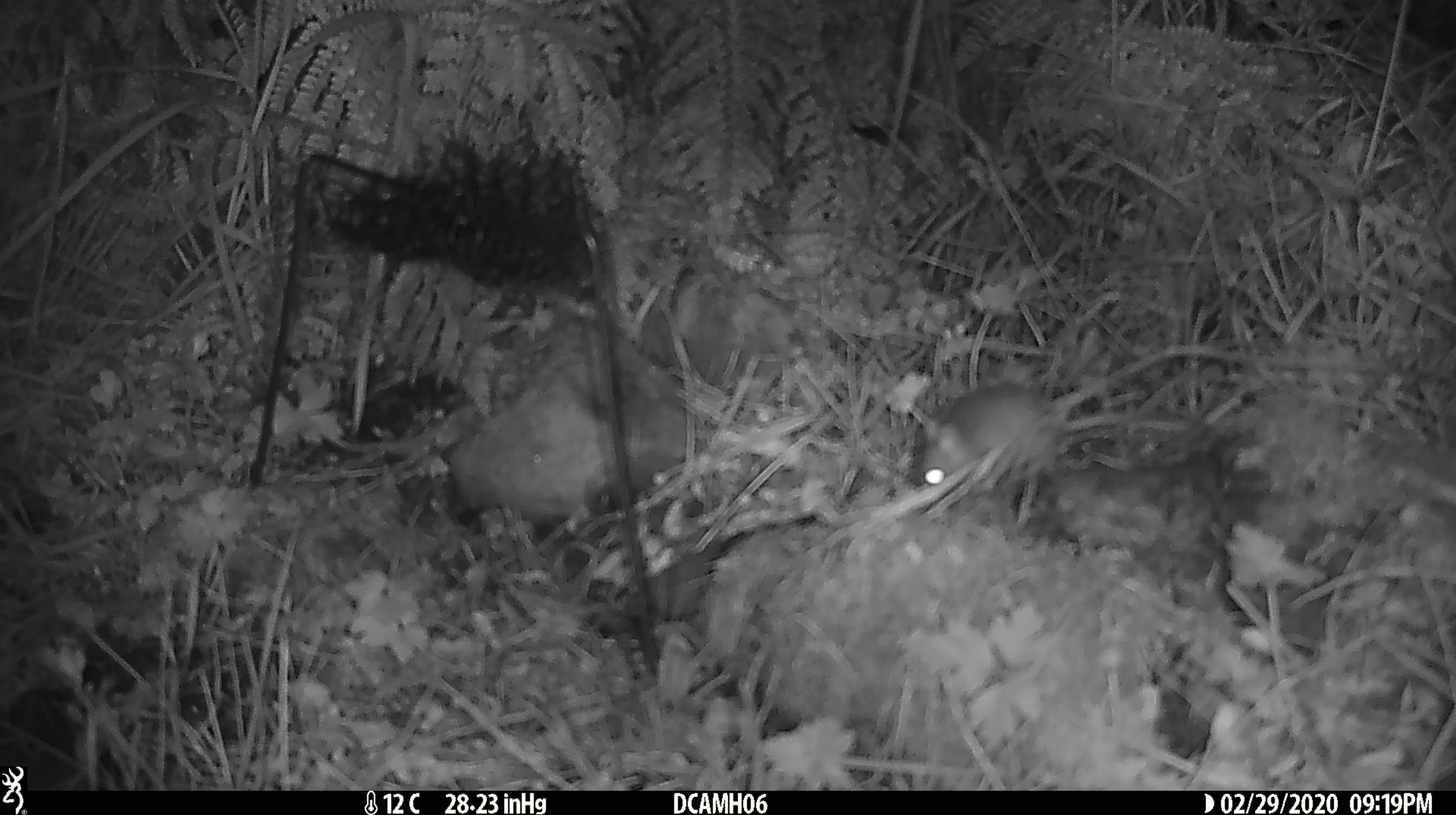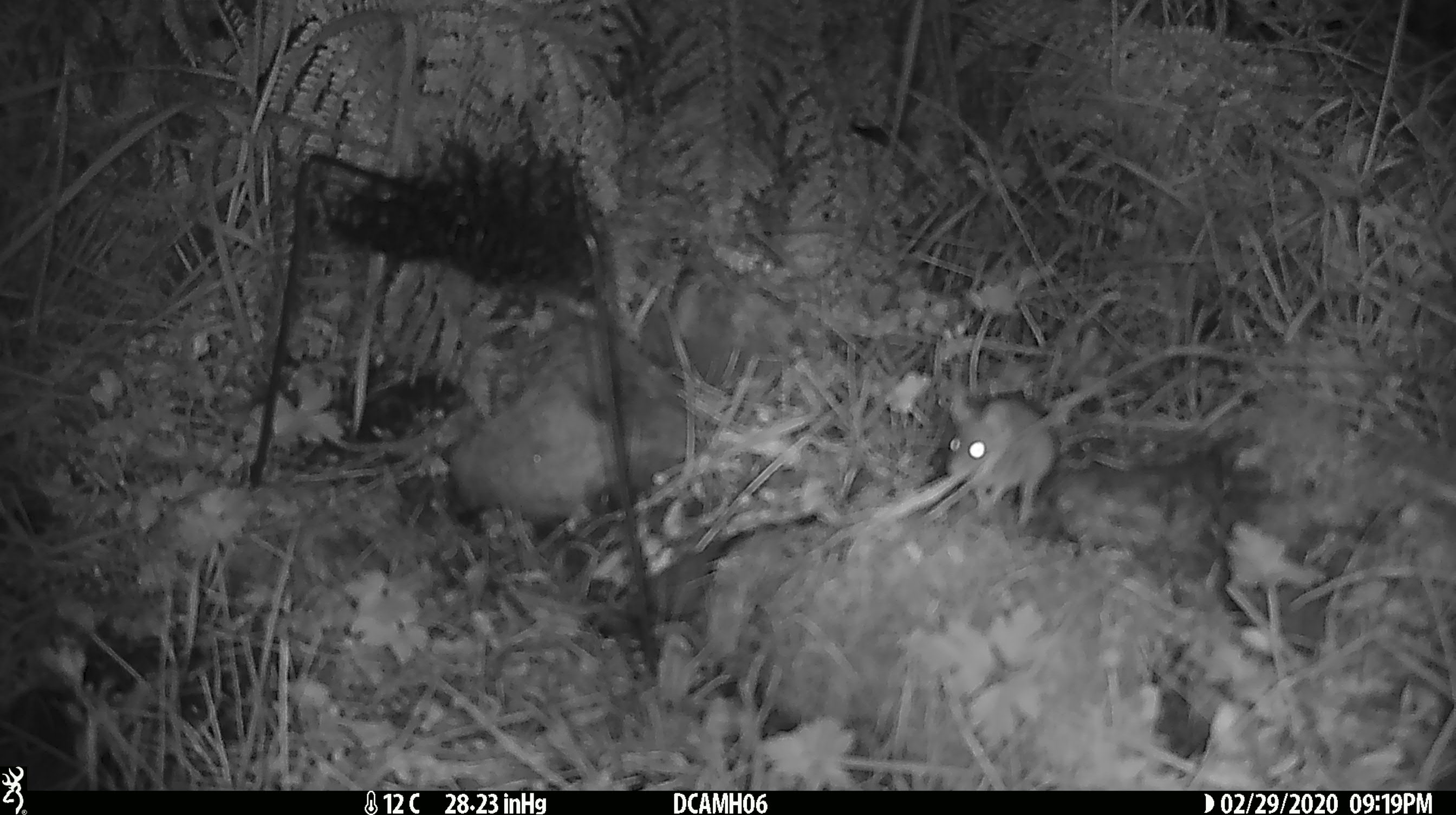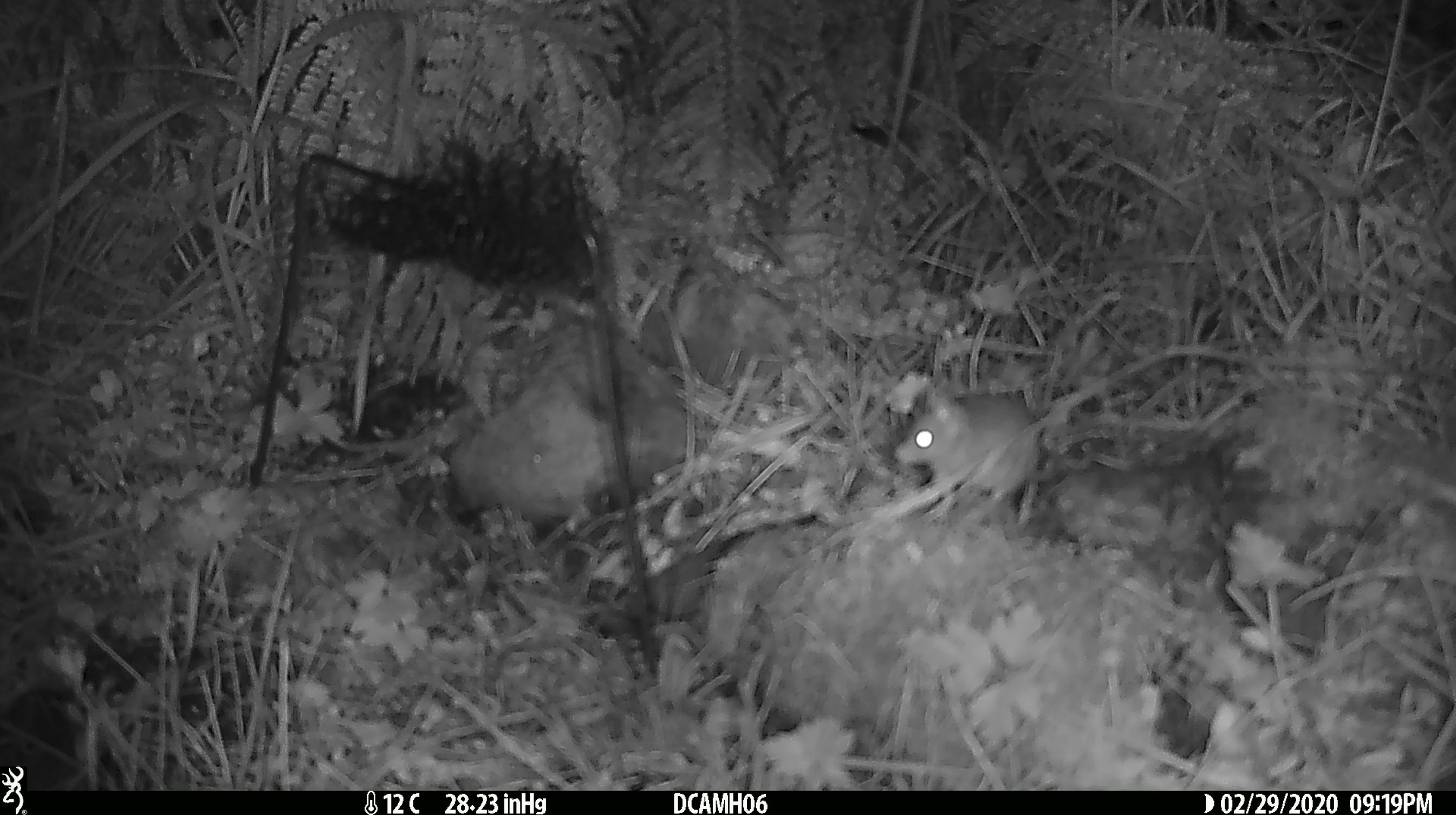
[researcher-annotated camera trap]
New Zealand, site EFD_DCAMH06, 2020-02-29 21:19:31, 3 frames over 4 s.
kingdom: Animalia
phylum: Chordata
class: Mammalia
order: Rodentia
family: Muridae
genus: Mus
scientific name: Mus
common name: mouse